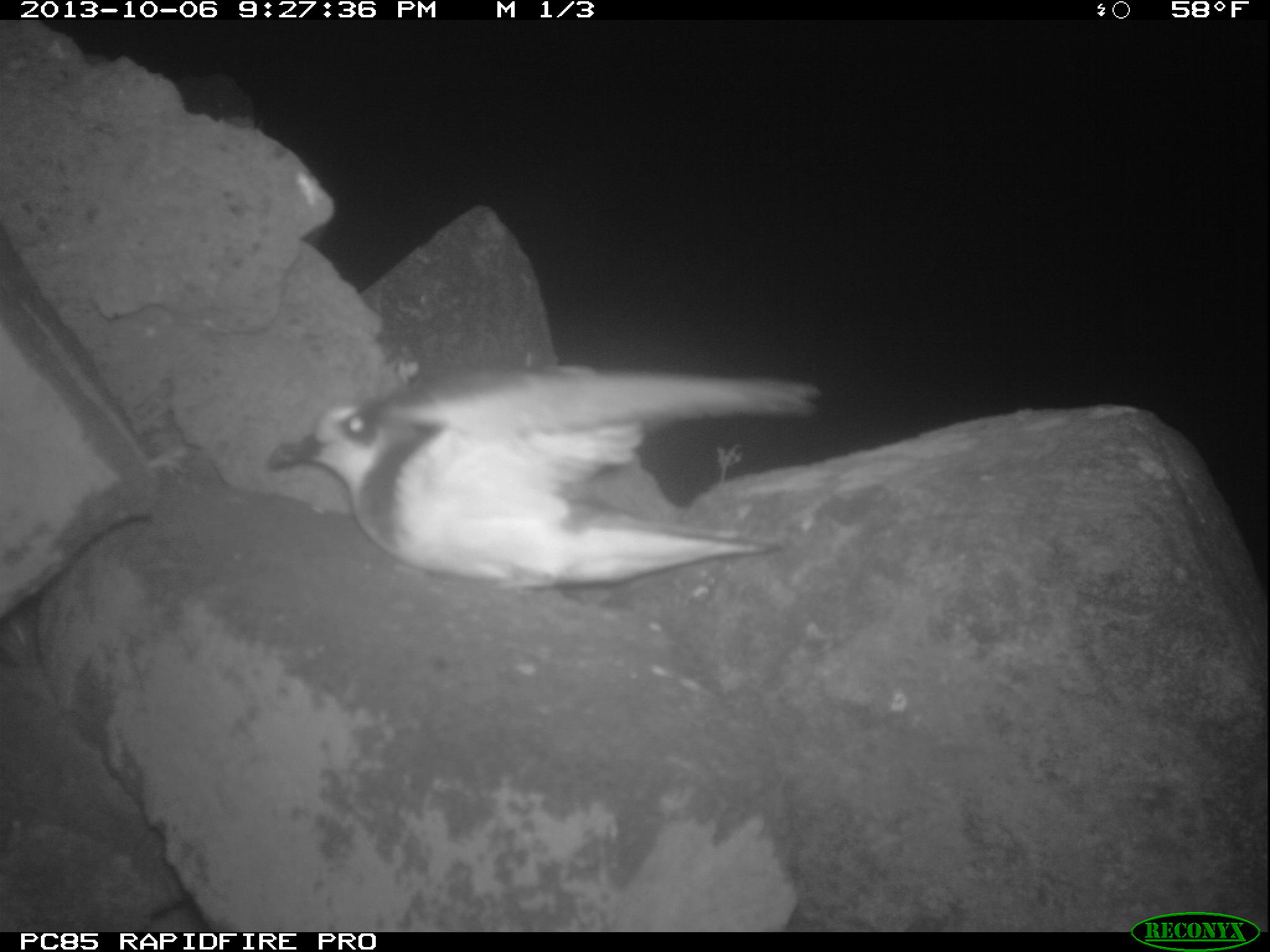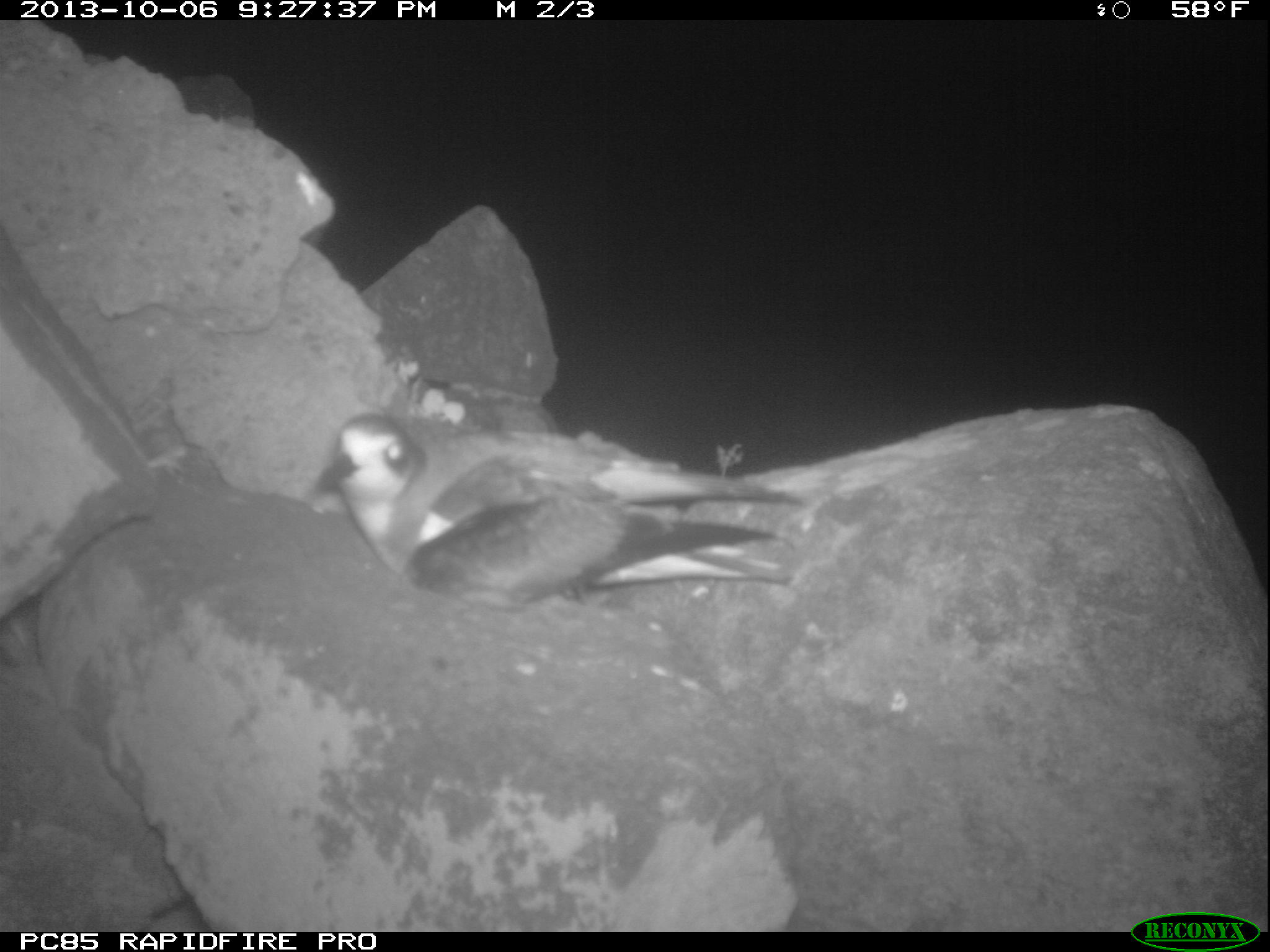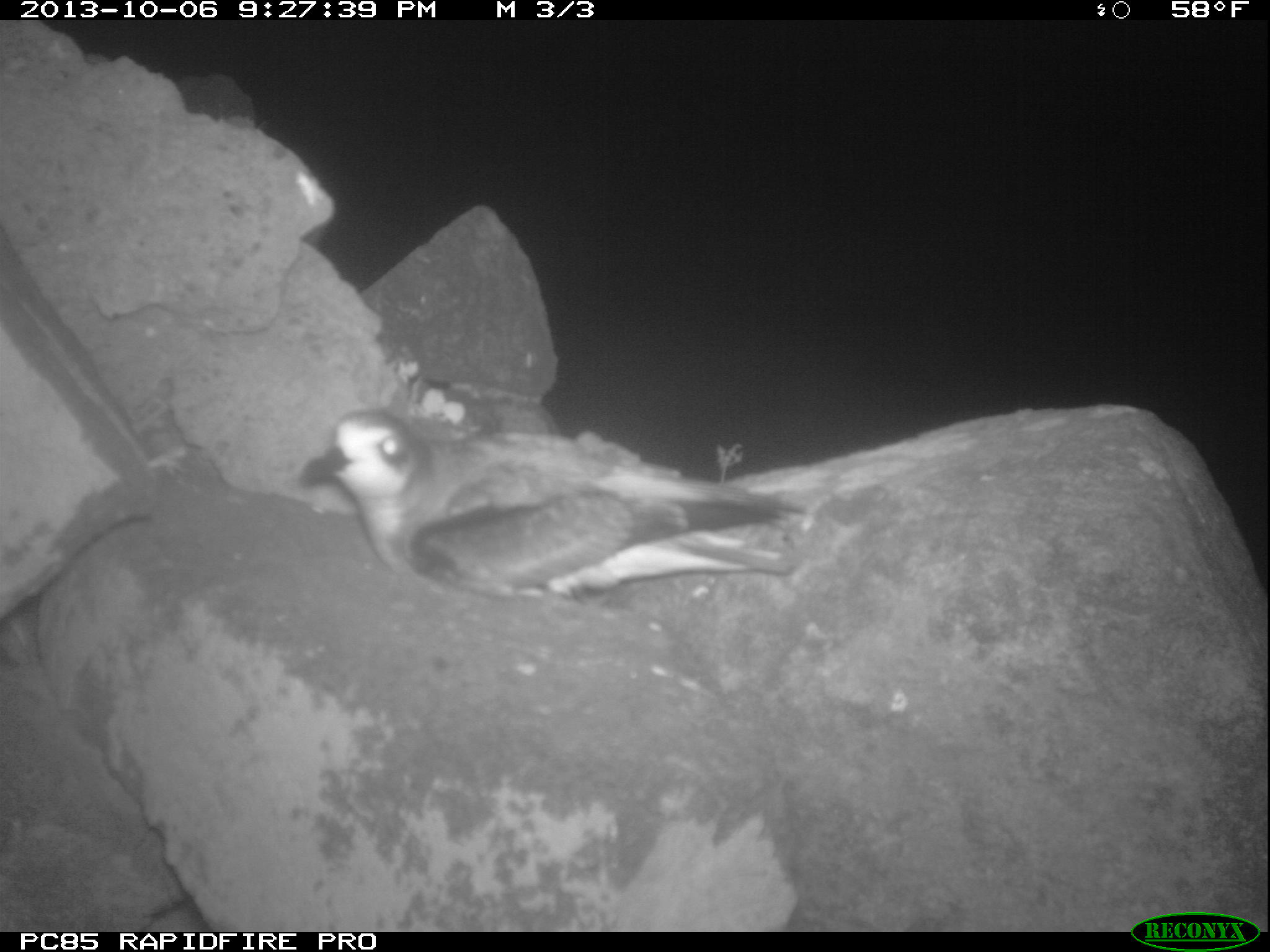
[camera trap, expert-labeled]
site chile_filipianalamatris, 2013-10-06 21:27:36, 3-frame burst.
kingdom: Animalia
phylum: Chordata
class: Aves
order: Procellariiformes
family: Procellariidae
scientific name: Procellariidae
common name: petrel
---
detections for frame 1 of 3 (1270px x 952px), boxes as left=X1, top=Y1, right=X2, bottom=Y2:
petrel: left=264, top=350, right=824, bottom=601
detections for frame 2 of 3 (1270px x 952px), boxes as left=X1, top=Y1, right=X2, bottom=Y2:
petrel: left=304, top=409, right=814, bottom=611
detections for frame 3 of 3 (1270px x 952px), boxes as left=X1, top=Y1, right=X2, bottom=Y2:
petrel: left=286, top=405, right=815, bottom=607